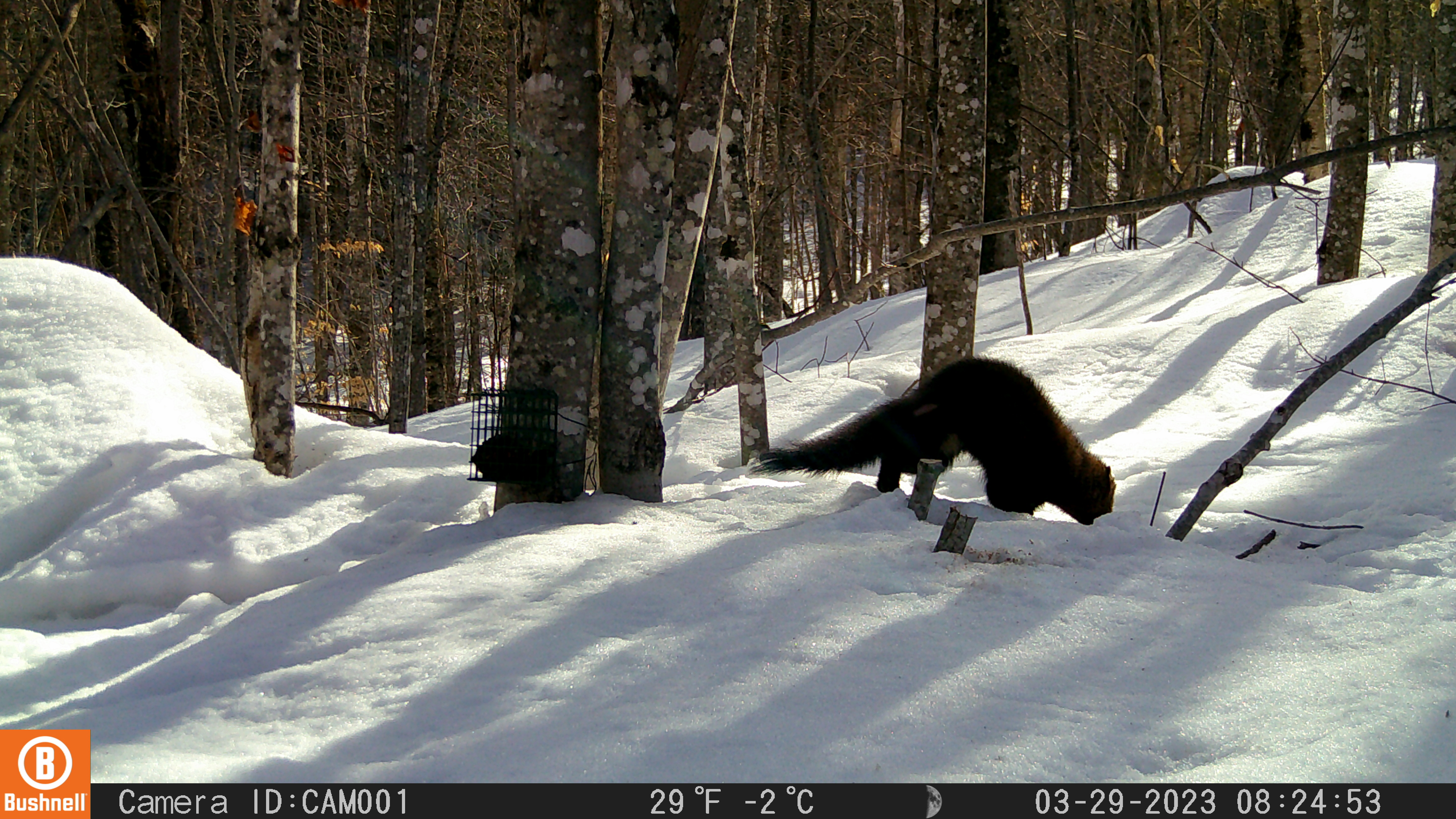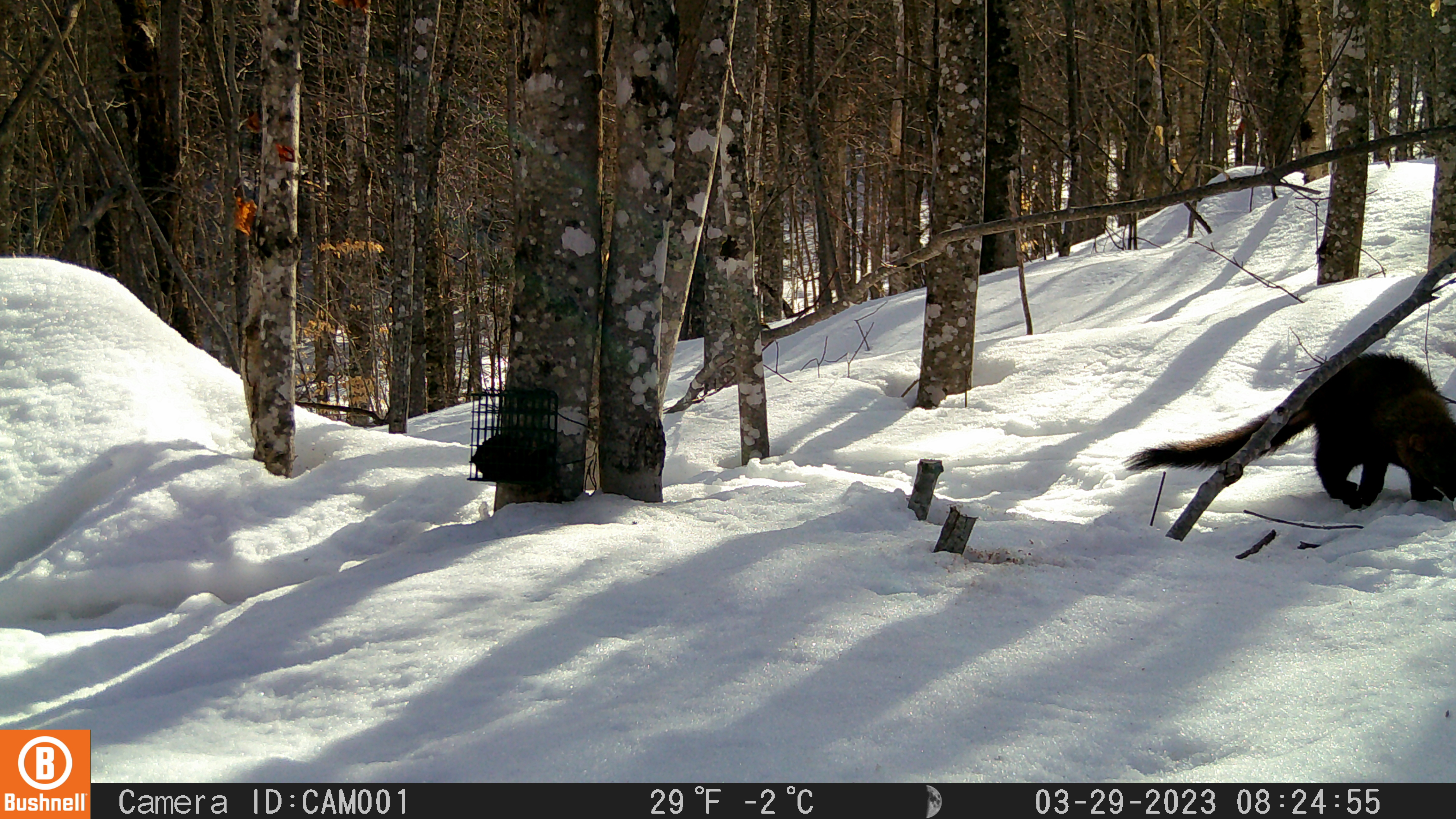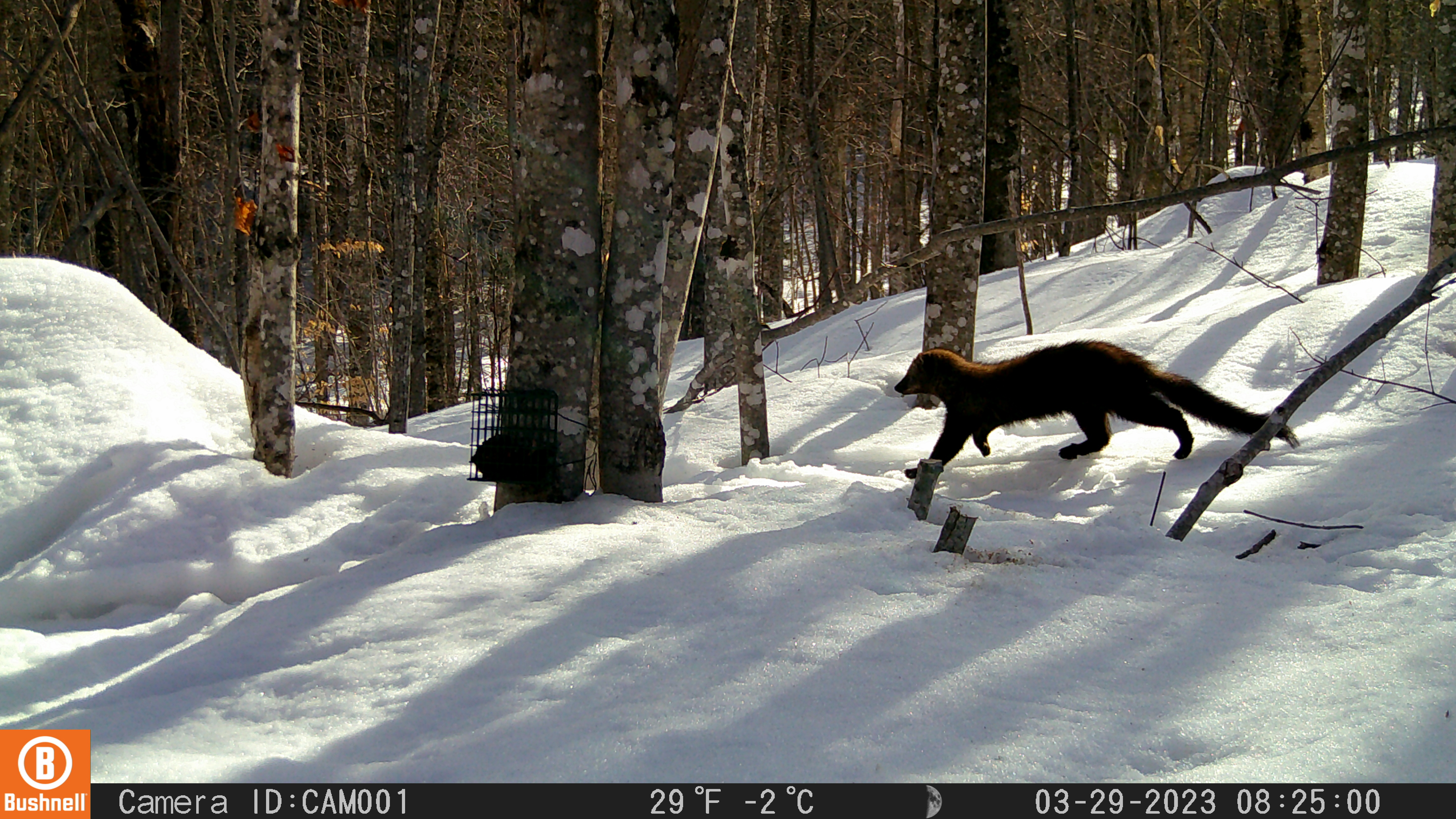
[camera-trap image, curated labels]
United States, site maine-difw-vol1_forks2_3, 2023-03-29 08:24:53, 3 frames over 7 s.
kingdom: Animalia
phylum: Chordata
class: Mammalia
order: Carnivora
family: Mustelidae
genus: Pekania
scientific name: Pekania pennanti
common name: fisher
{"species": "fisher (Pekania pennanti)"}